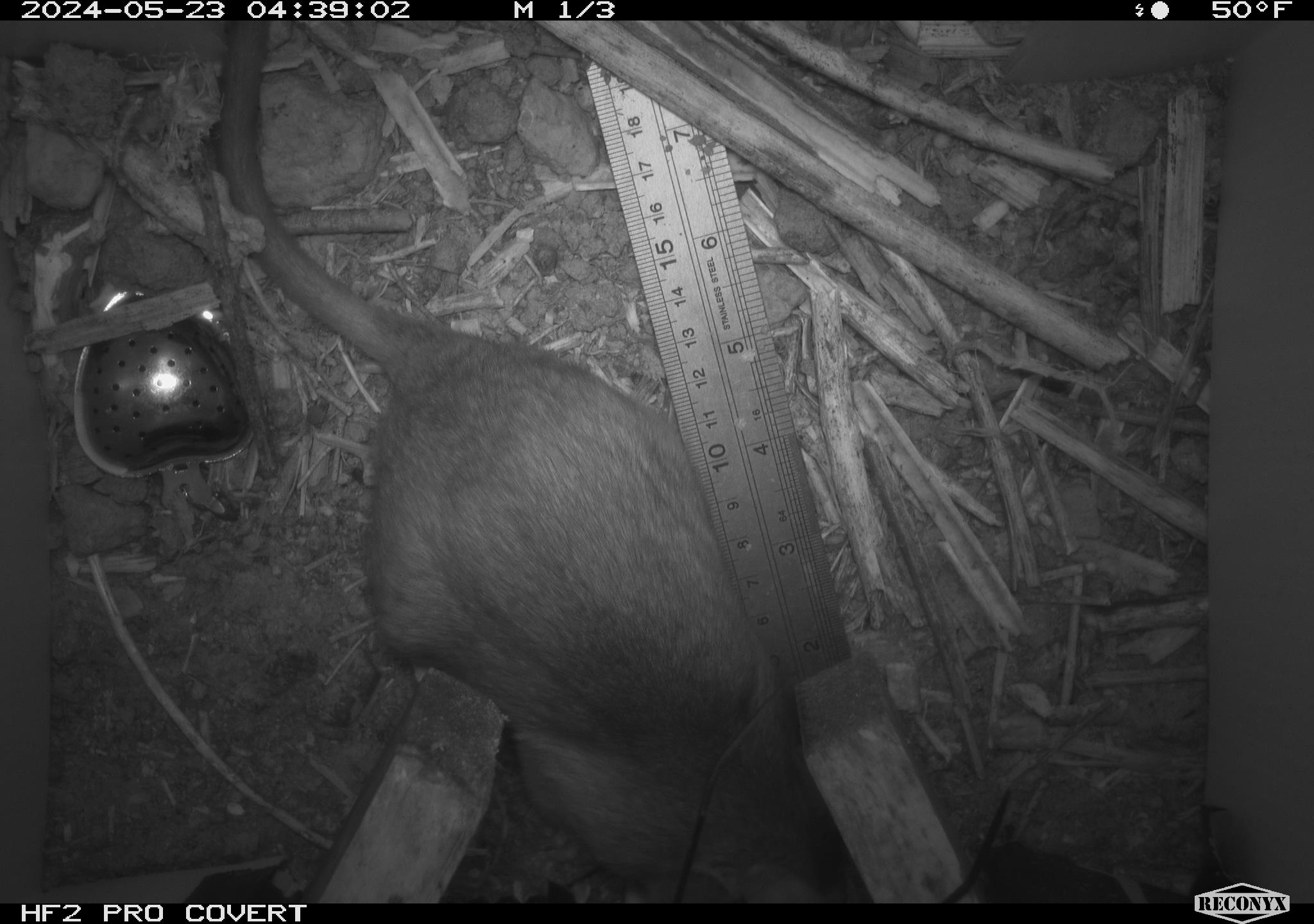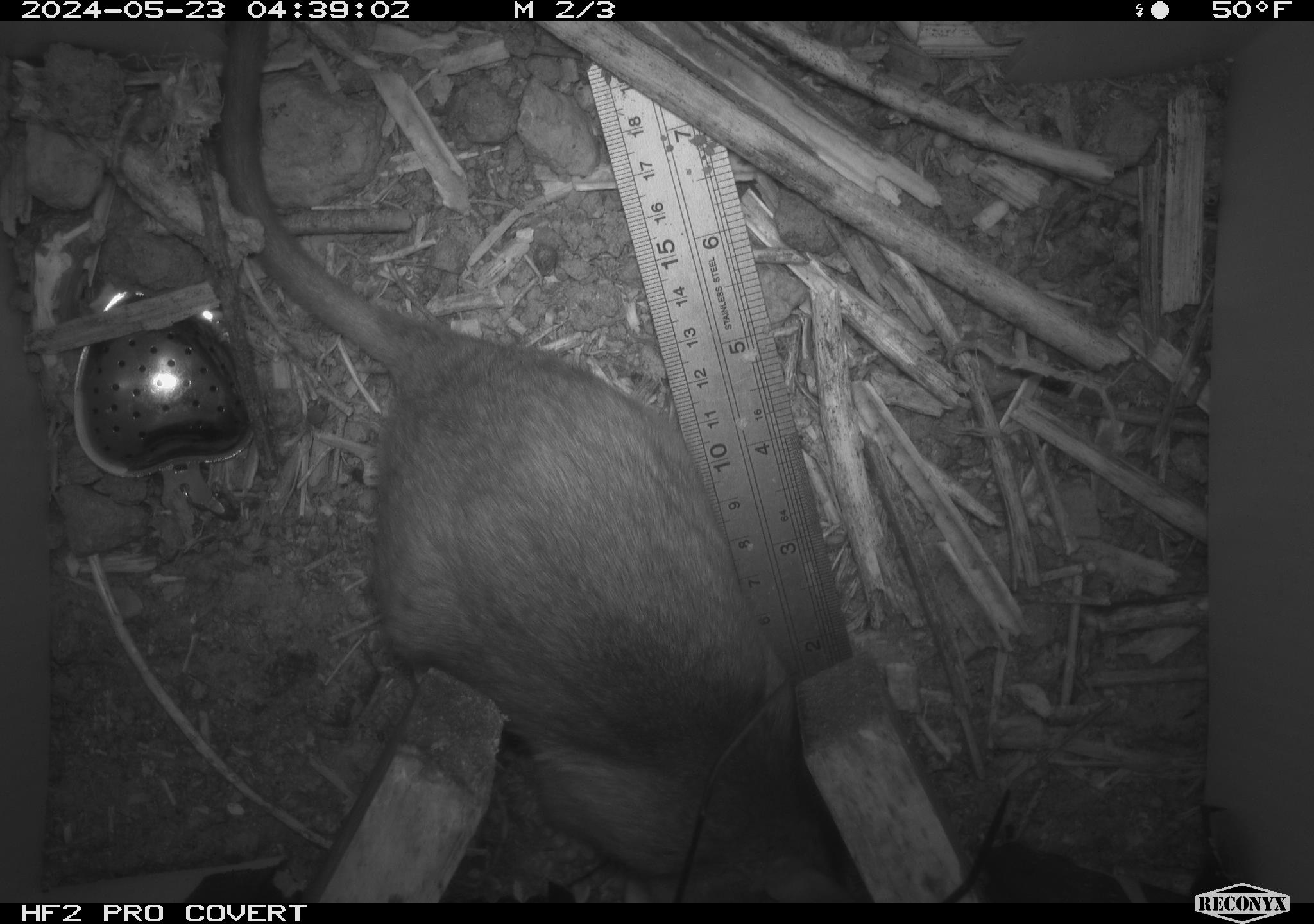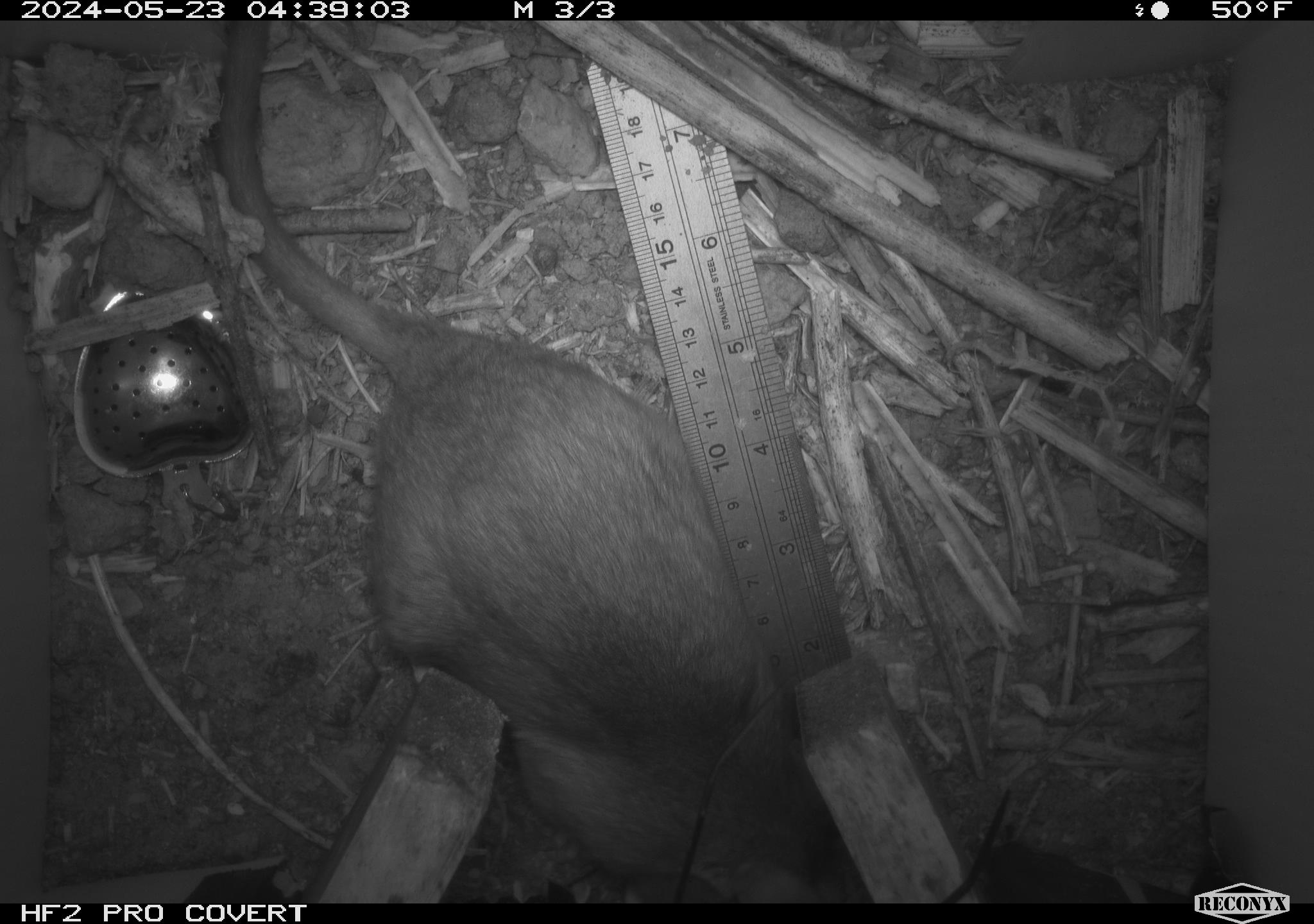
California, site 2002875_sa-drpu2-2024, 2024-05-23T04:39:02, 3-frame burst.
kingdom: Animalia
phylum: Chordata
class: Mammalia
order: Rodentia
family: Cricetidae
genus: Neotoma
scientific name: Neotoma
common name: pack rat or woodrat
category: neotoma species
Neotoma species (pack rat or woodrat) (Neotoma).